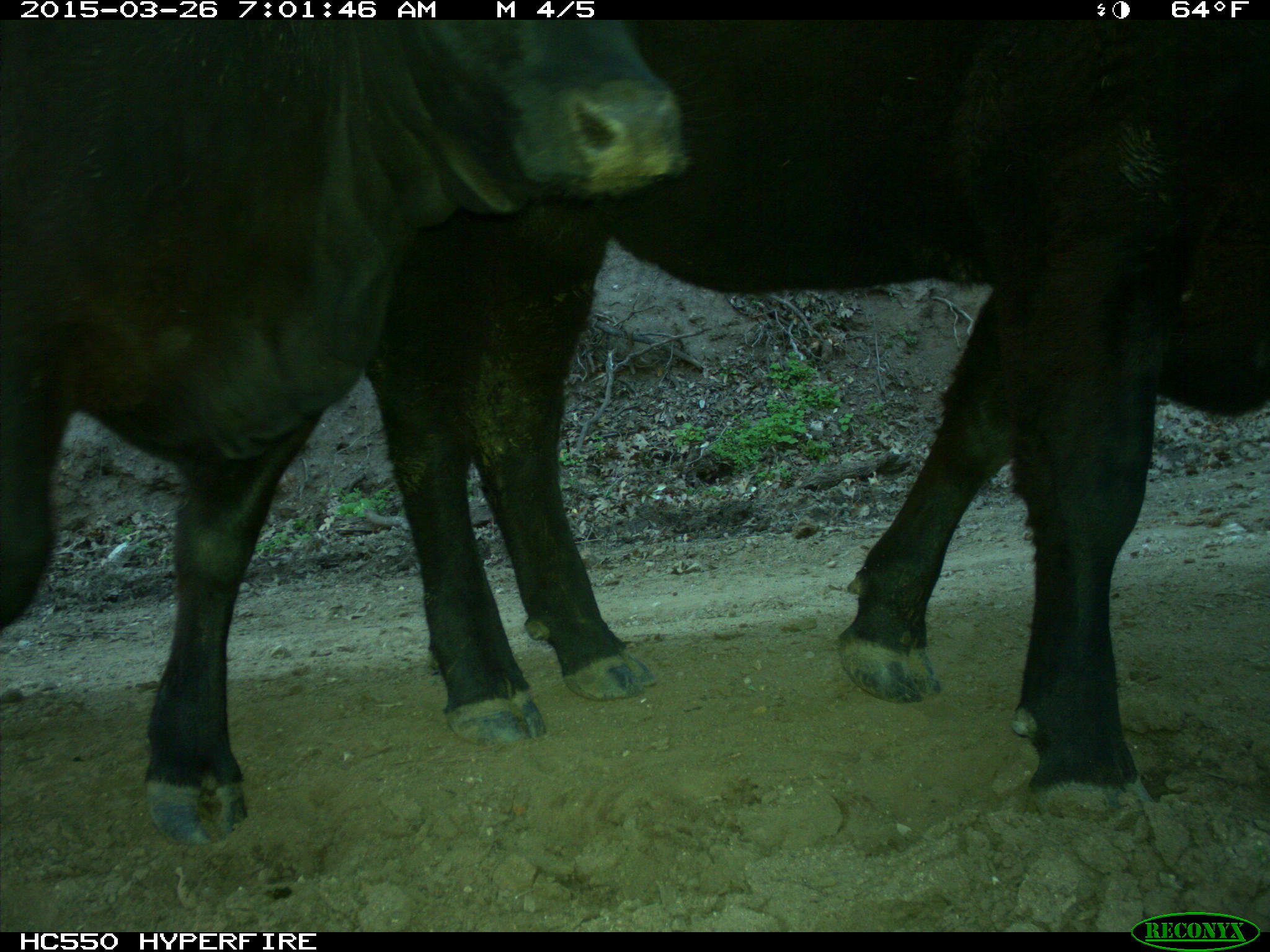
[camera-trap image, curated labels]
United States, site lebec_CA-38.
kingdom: Animalia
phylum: Chordata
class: Mammalia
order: Artiodactyla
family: Bovidae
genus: Bos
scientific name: Bos taurus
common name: domestic cow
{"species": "Bos taurus (domestic cow)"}